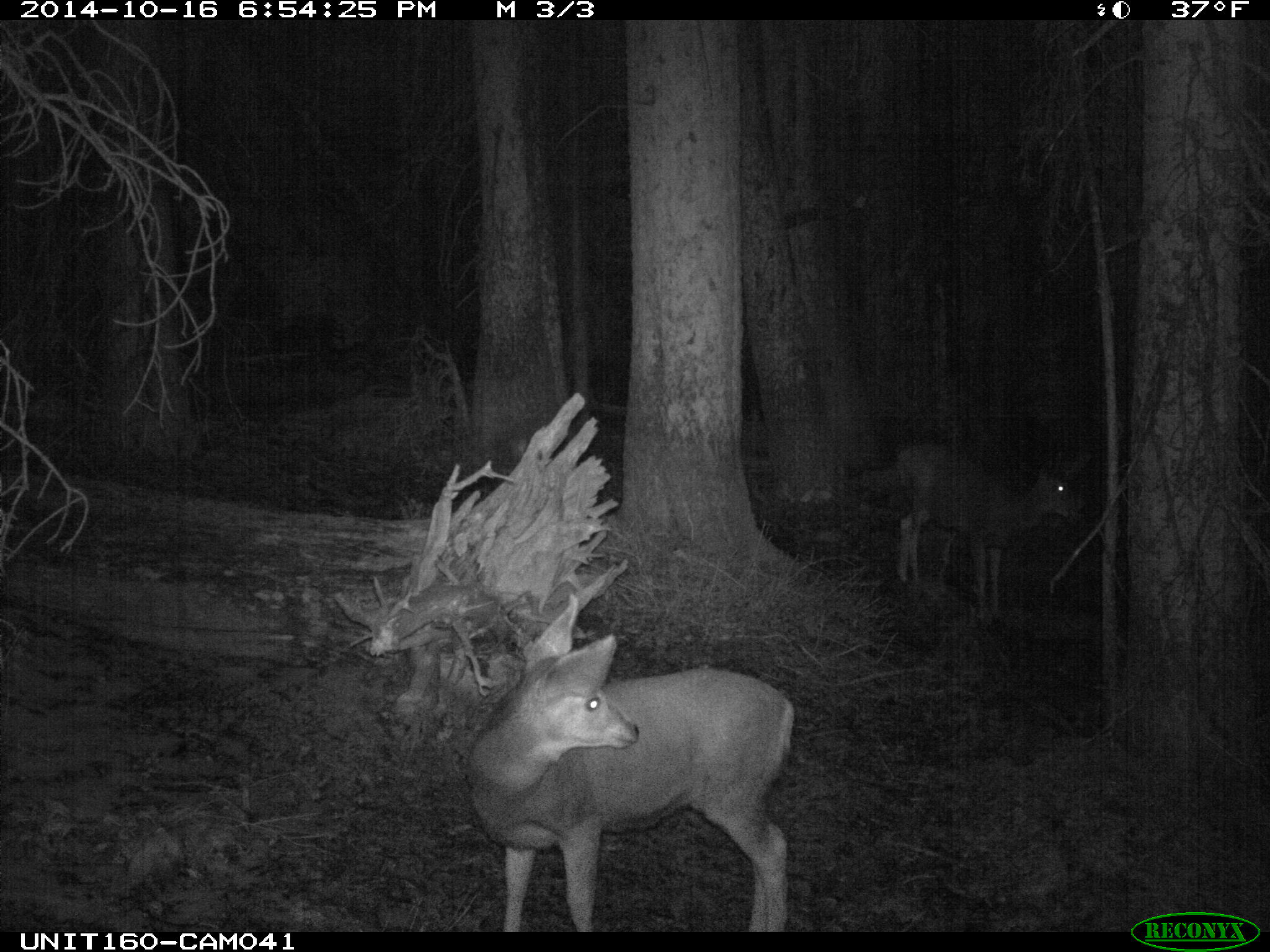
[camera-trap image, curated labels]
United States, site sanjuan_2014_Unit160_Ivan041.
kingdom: Animalia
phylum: Chordata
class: Mammalia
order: Artiodactyla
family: Cervidae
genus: Odocoileus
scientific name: Odocoileus hemionus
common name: mule deer